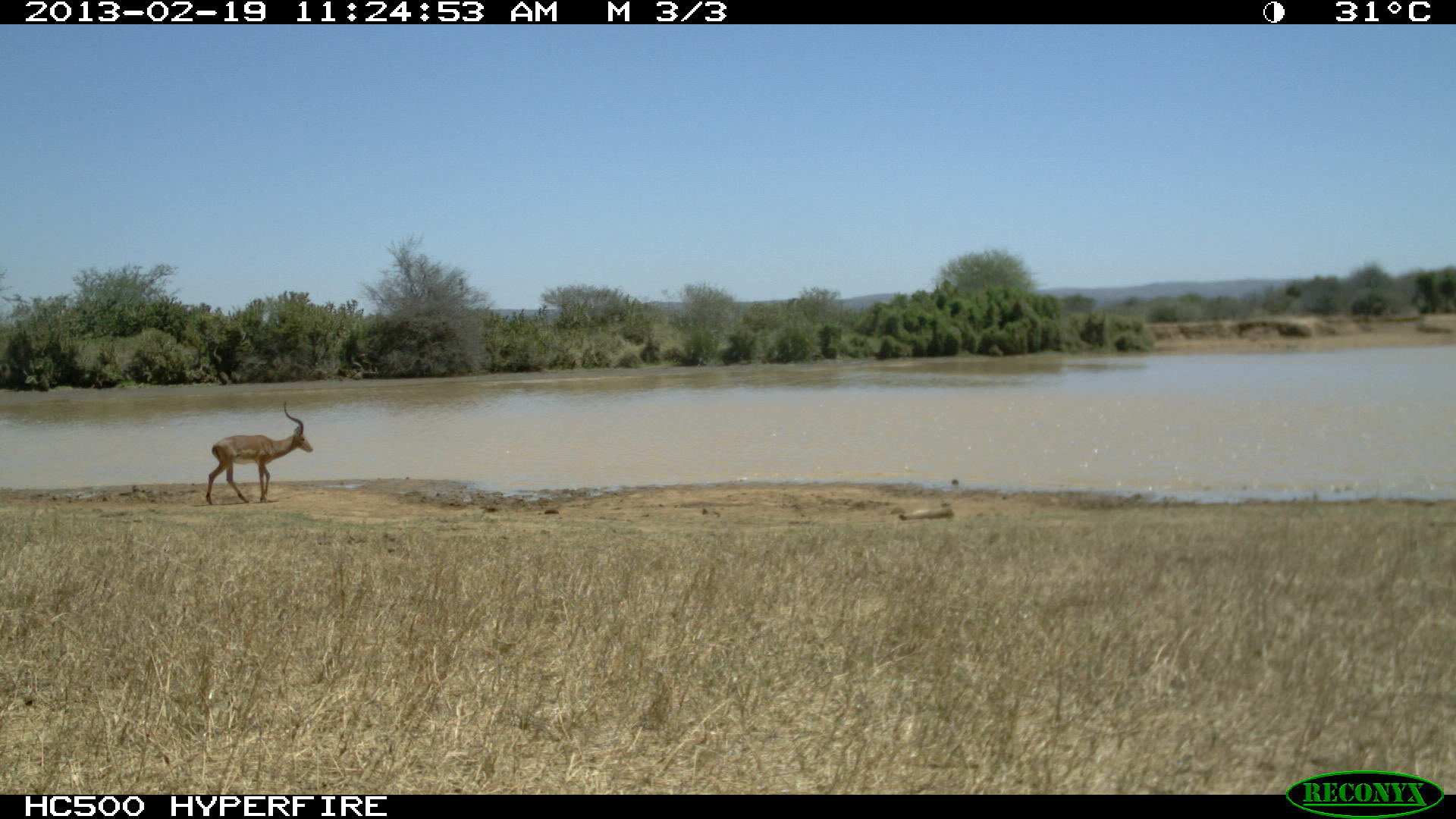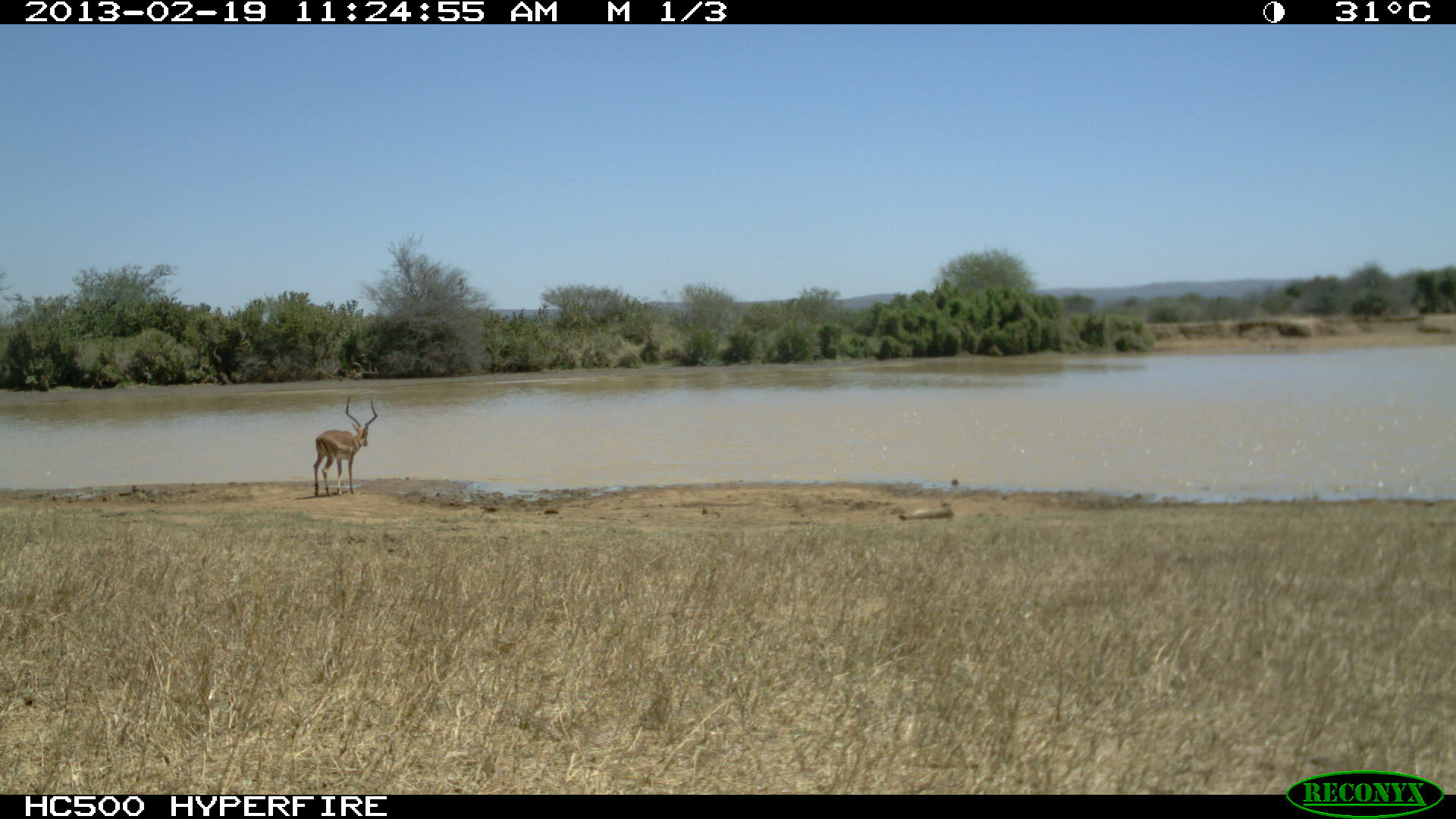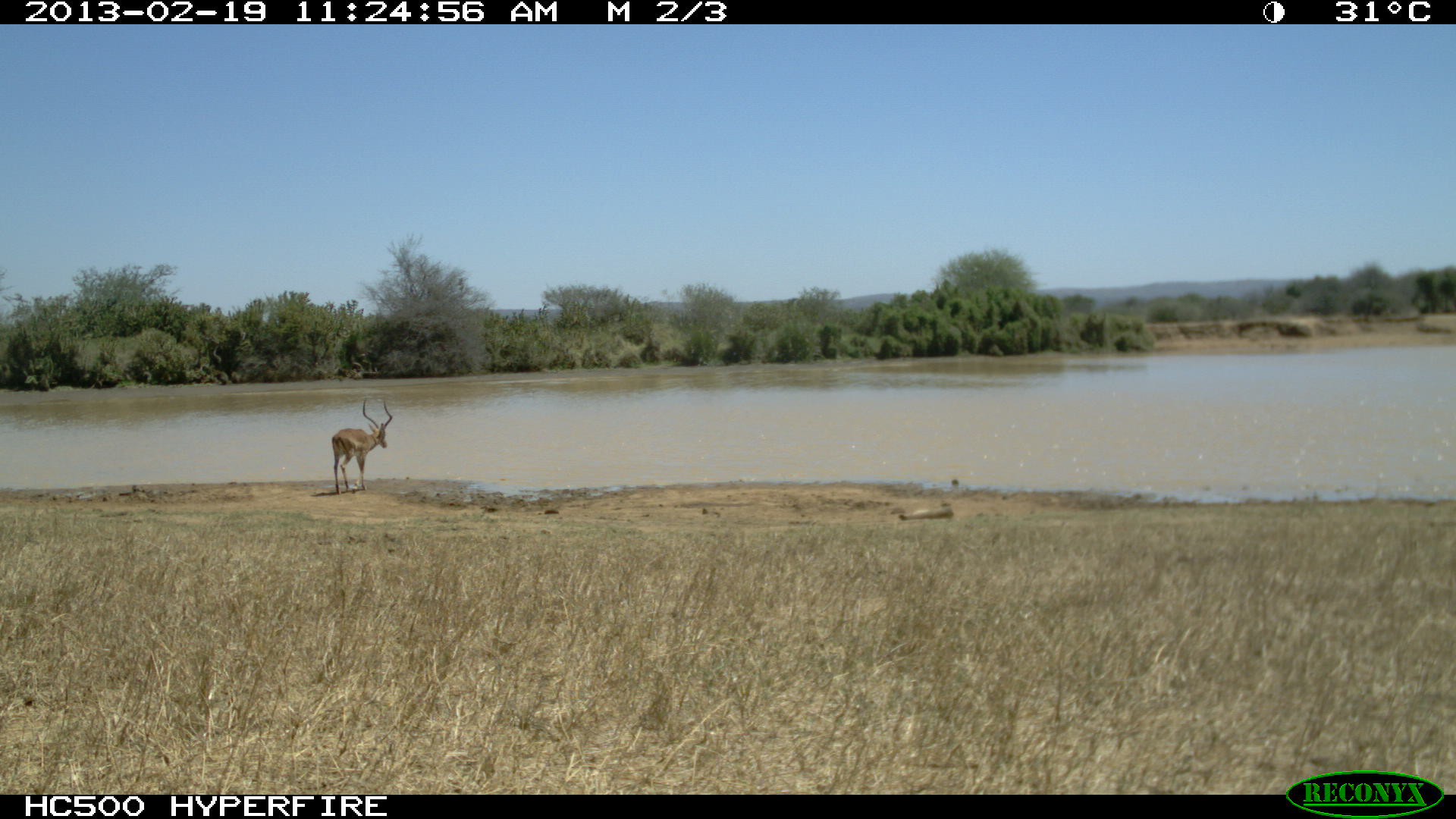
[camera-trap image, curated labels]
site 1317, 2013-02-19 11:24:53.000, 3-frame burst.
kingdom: Animalia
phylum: Chordata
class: Mammalia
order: Artiodactyla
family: Bovidae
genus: Aepyceros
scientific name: Aepyceros melampus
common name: impala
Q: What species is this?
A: Aepyceros melampus (impala).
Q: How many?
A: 1.